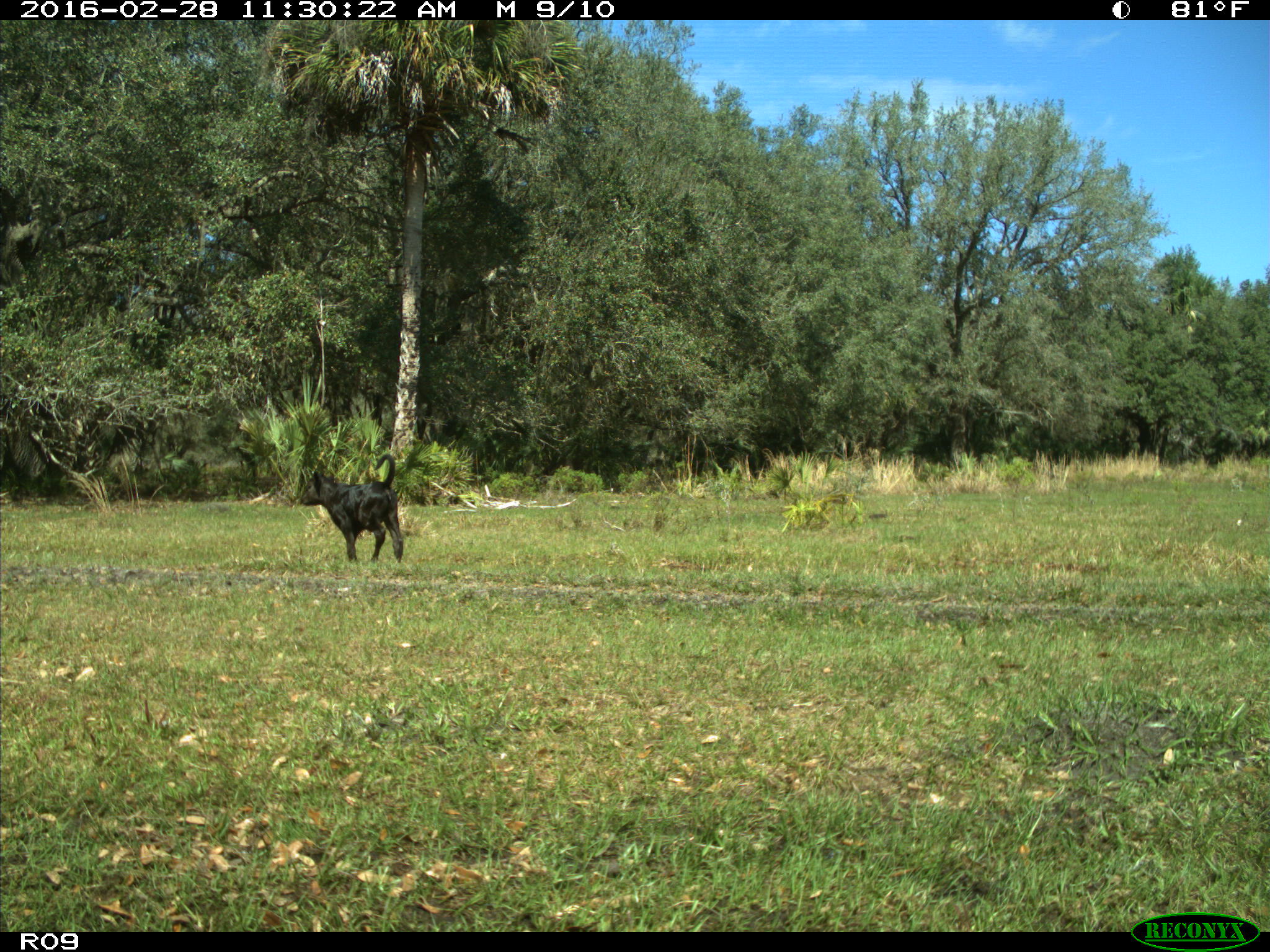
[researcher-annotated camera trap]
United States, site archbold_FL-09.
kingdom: Animalia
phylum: Chordata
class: Mammalia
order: Artiodactyla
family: Bovidae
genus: Bos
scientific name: Bos taurus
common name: domestic cow